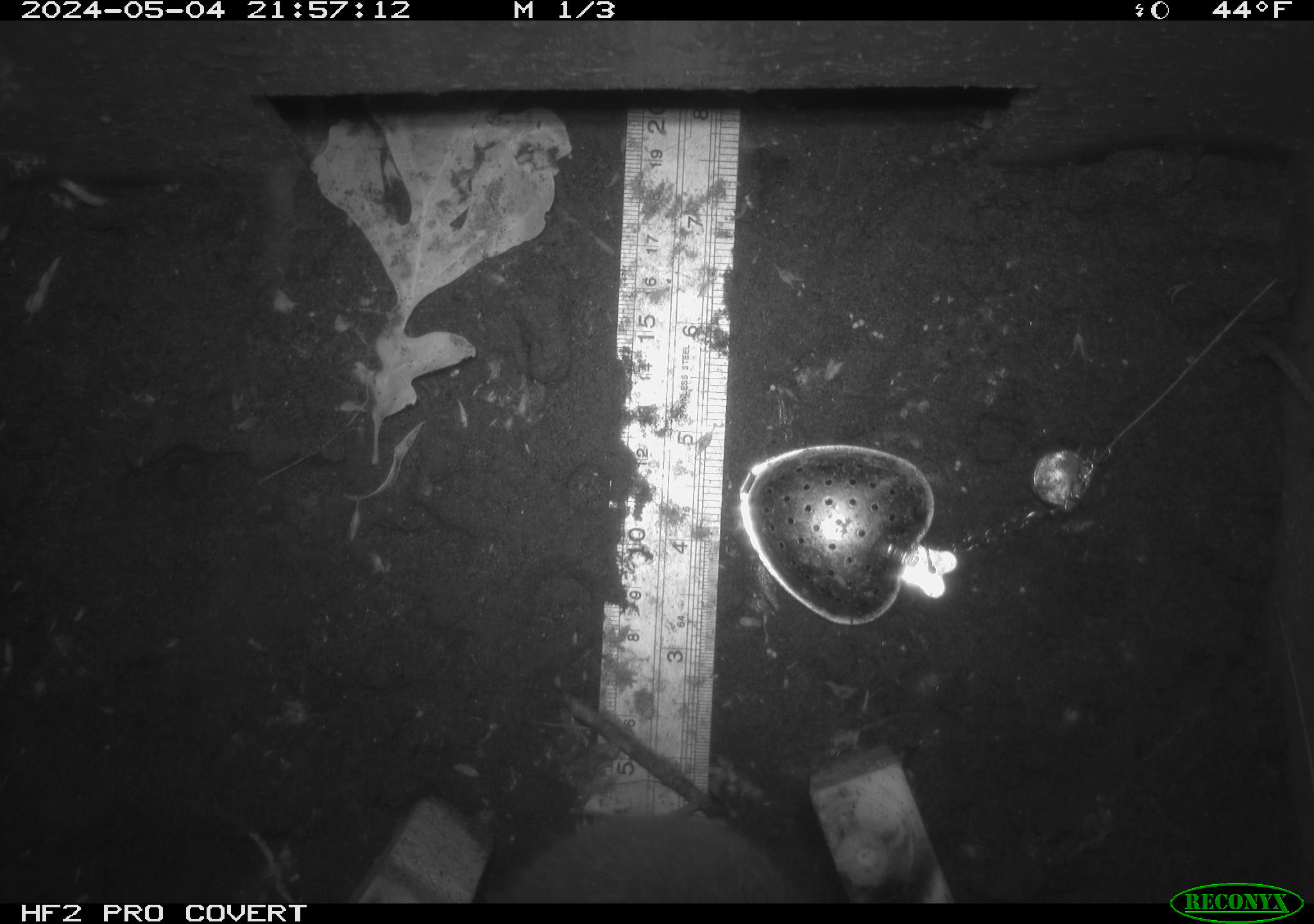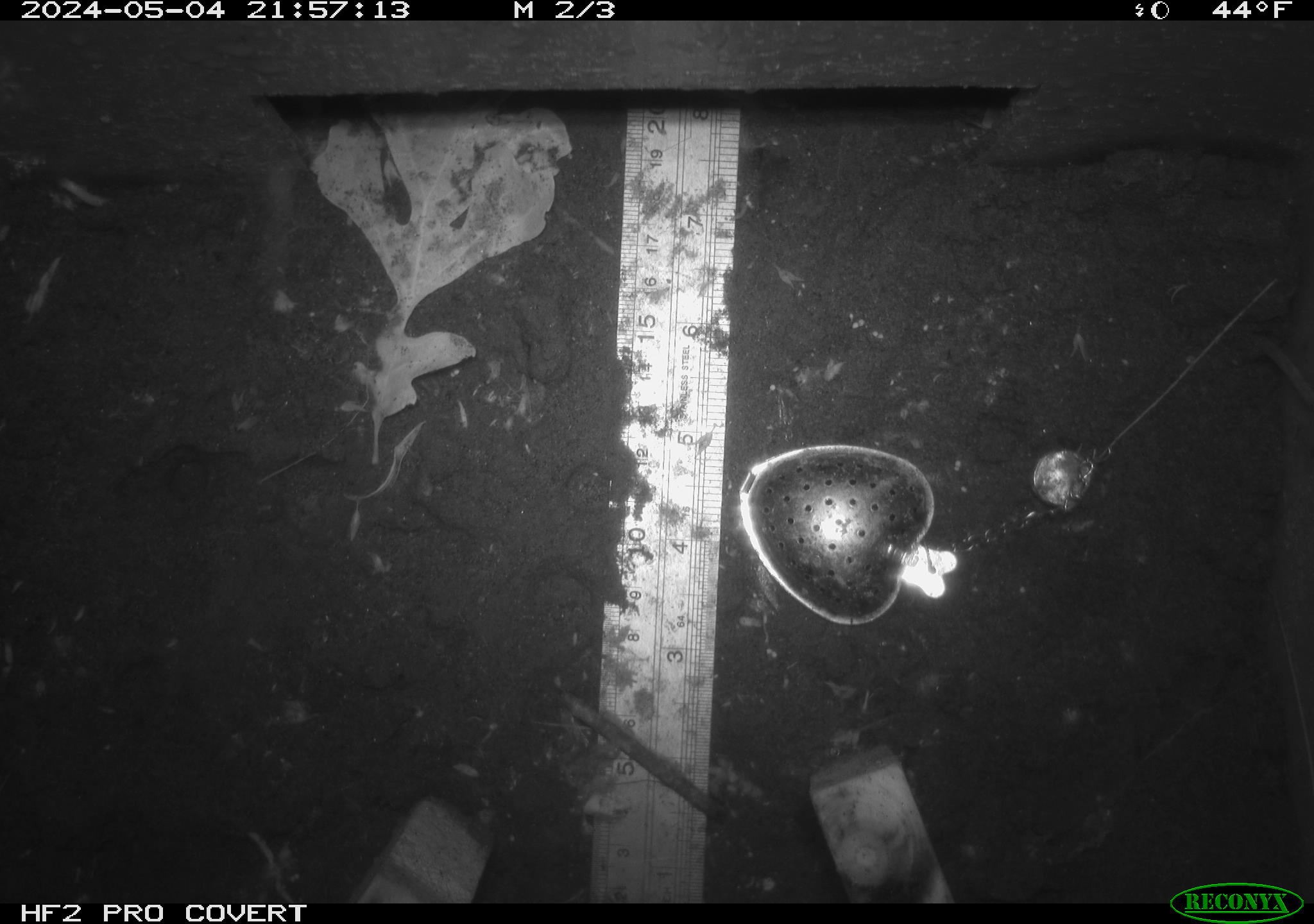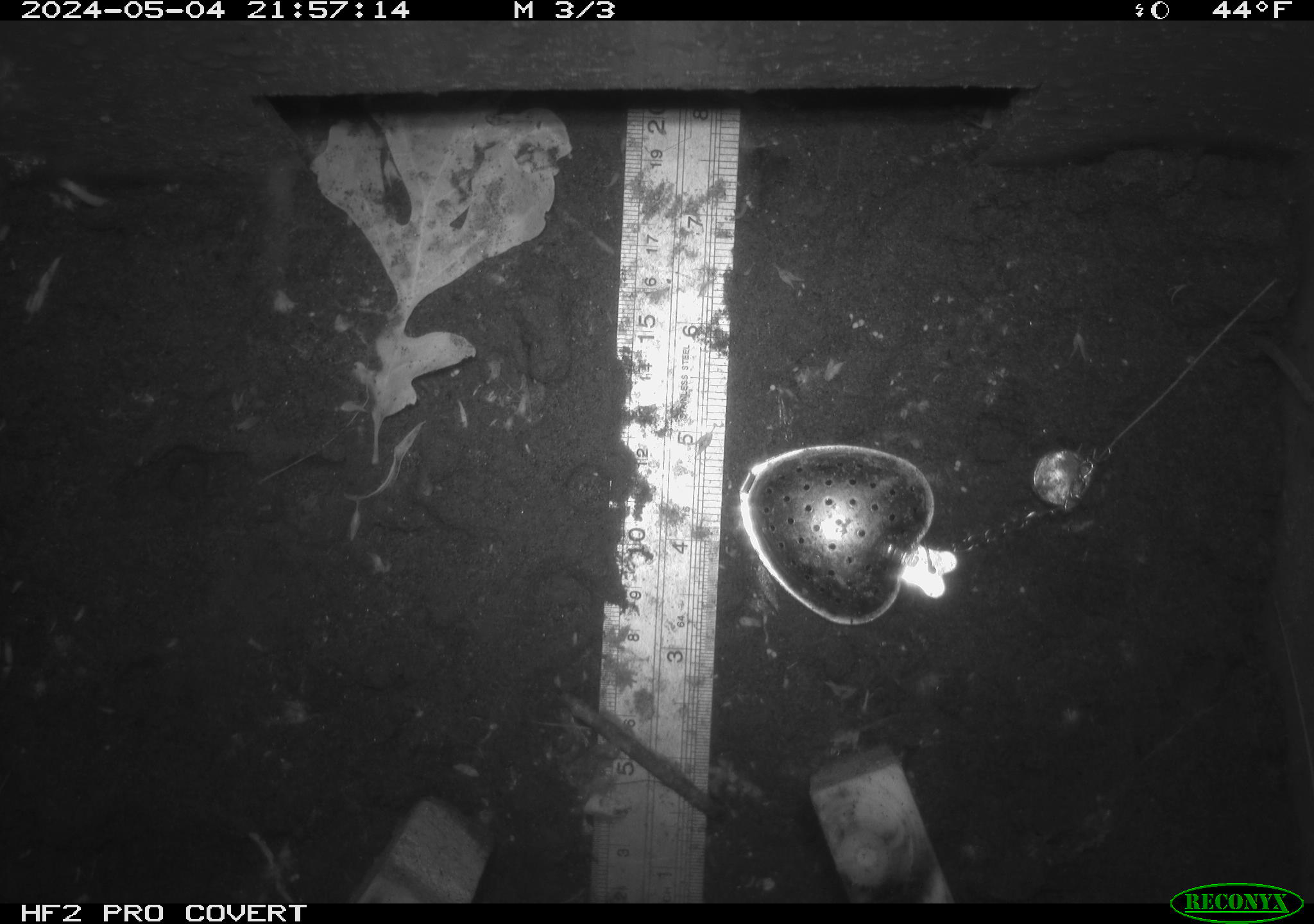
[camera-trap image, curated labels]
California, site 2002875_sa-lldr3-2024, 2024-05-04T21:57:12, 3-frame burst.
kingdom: Animalia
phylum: Chordata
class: Mammalia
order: Rodentia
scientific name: Rodentia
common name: rodent